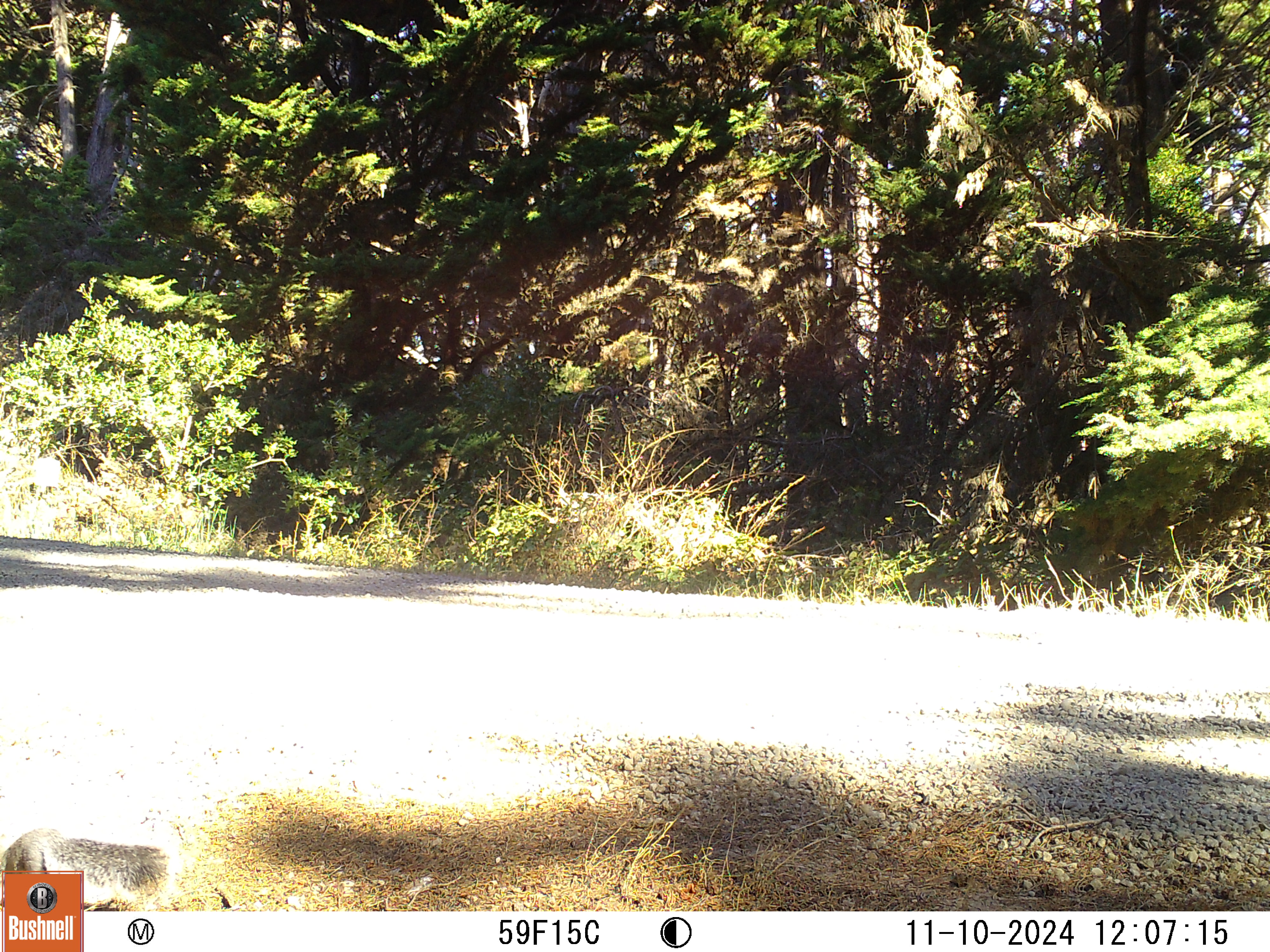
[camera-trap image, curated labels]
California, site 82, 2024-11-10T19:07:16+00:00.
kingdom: Animalia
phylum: Chordata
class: Mammalia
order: Rodentia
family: Sciuridae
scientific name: Sciuridae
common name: squirrel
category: unknown squirrel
Unknown squirrel (squirrel) (Sciuridae).